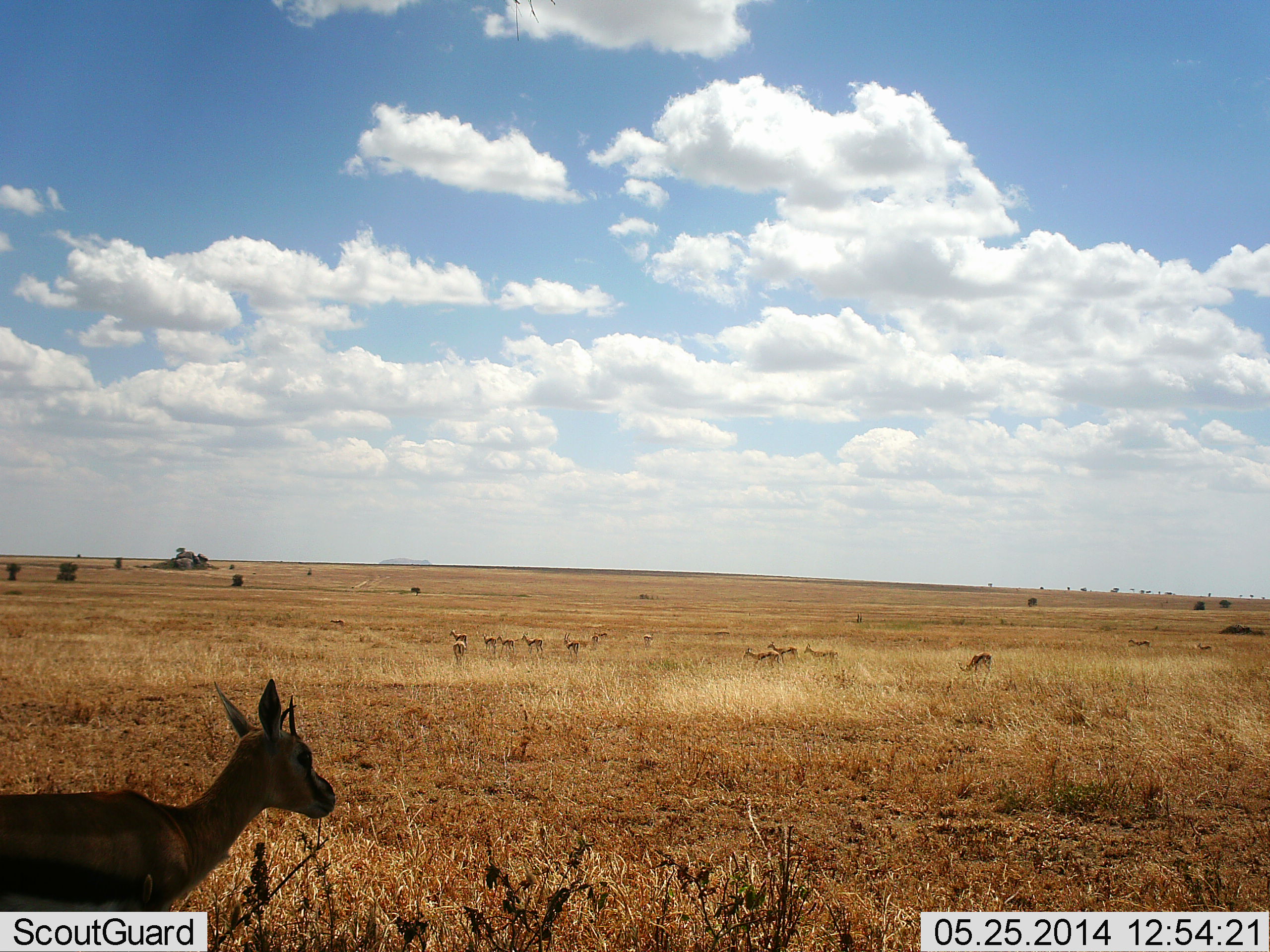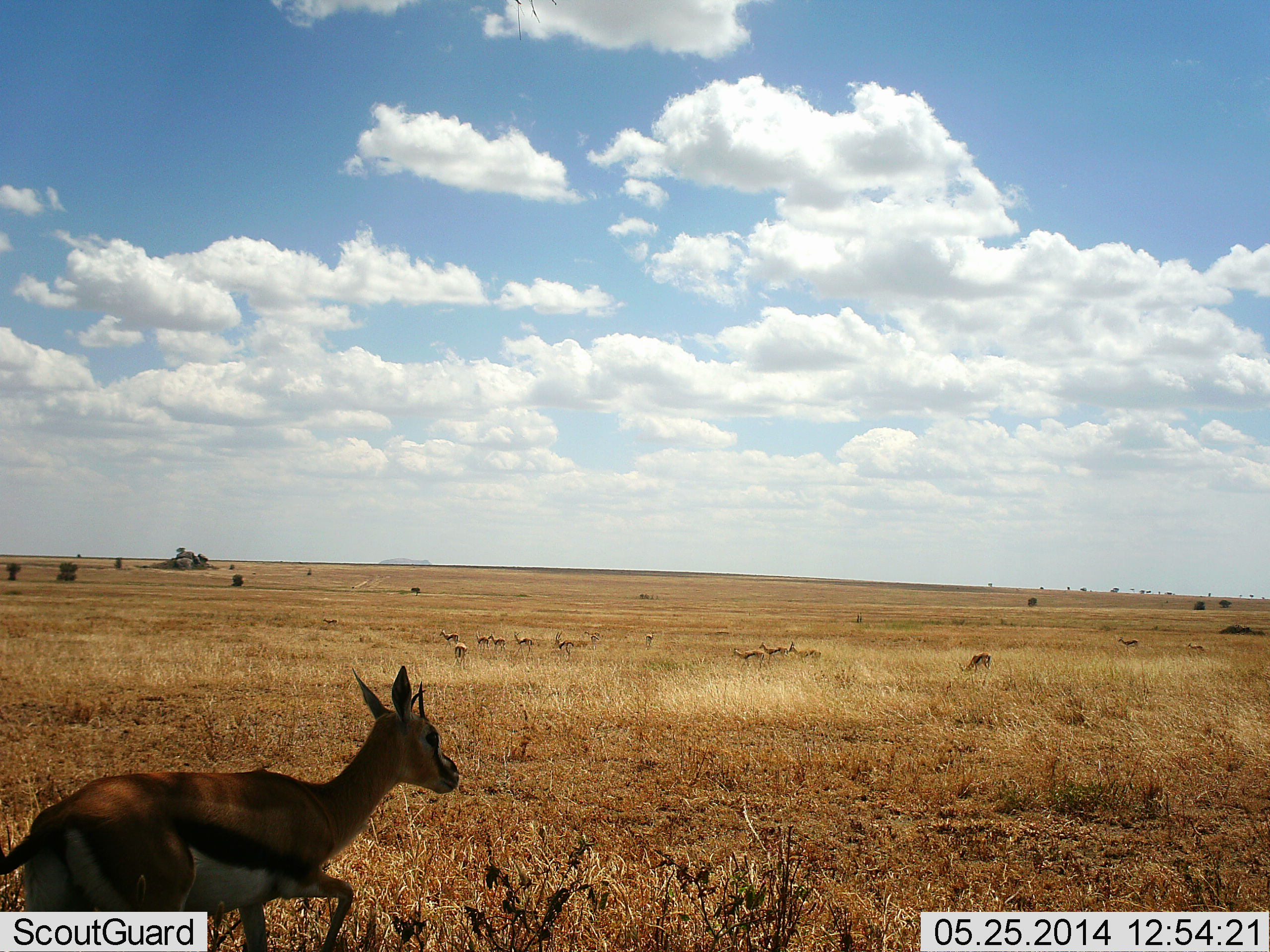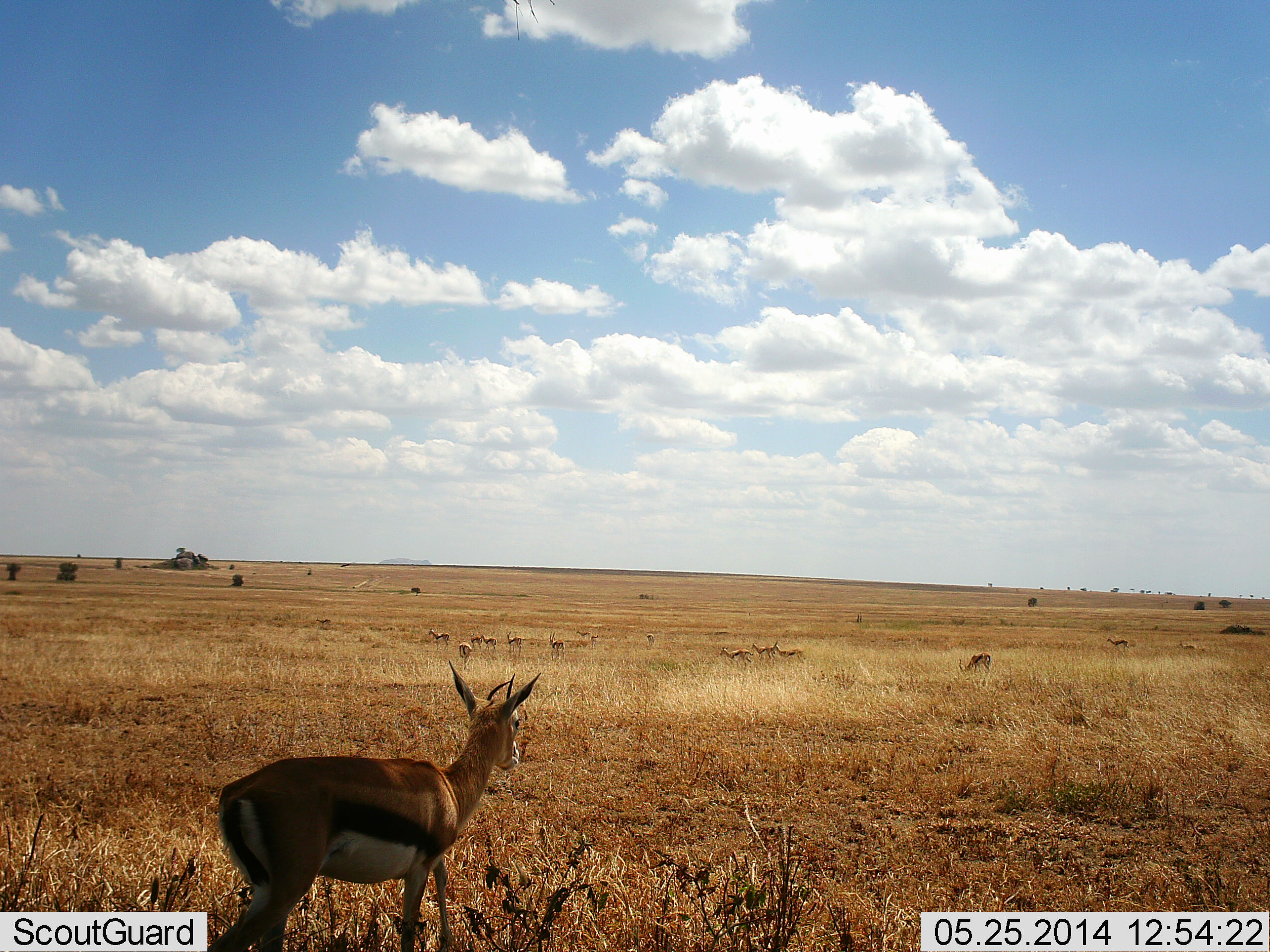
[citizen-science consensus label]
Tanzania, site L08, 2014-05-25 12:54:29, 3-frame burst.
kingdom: Animalia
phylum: Chordata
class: Mammalia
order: Artiodactyla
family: Bovidae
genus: Eudorcas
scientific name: Eudorcas thomsonii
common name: thomson's gazelle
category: gazellethomsons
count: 11-50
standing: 50%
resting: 0%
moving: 90%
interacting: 0%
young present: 0%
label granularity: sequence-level